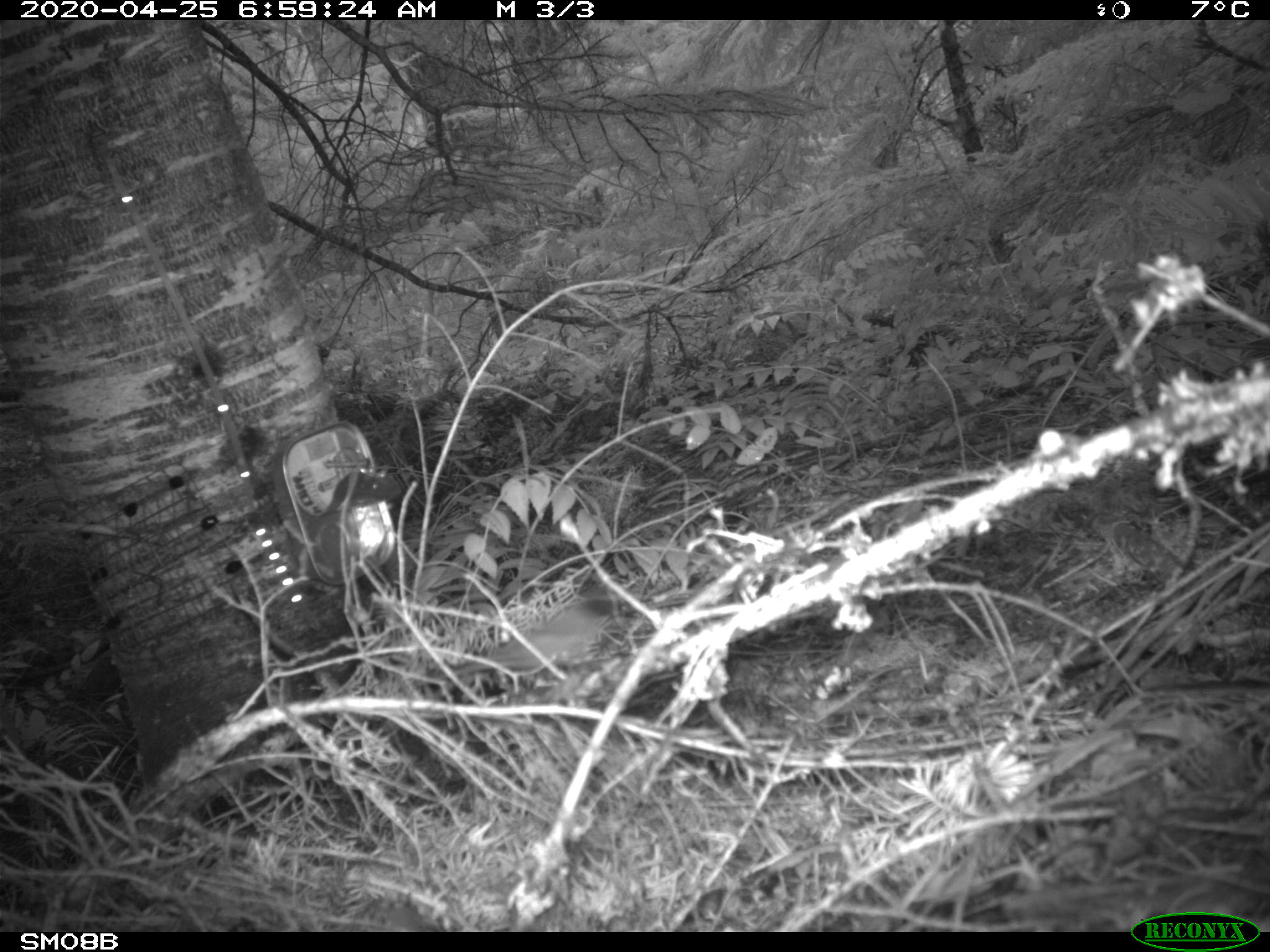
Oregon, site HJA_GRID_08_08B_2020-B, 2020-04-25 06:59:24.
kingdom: Animalia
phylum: Chordata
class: Aves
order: Passeriformes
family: Passerellidae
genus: Junco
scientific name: Junco hyemalis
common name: dark-eyed junco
Dark-eyed junco (Junco hyemalis).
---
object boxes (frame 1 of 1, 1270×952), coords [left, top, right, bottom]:
dark-eyed junco: [429, 542, 693, 691]